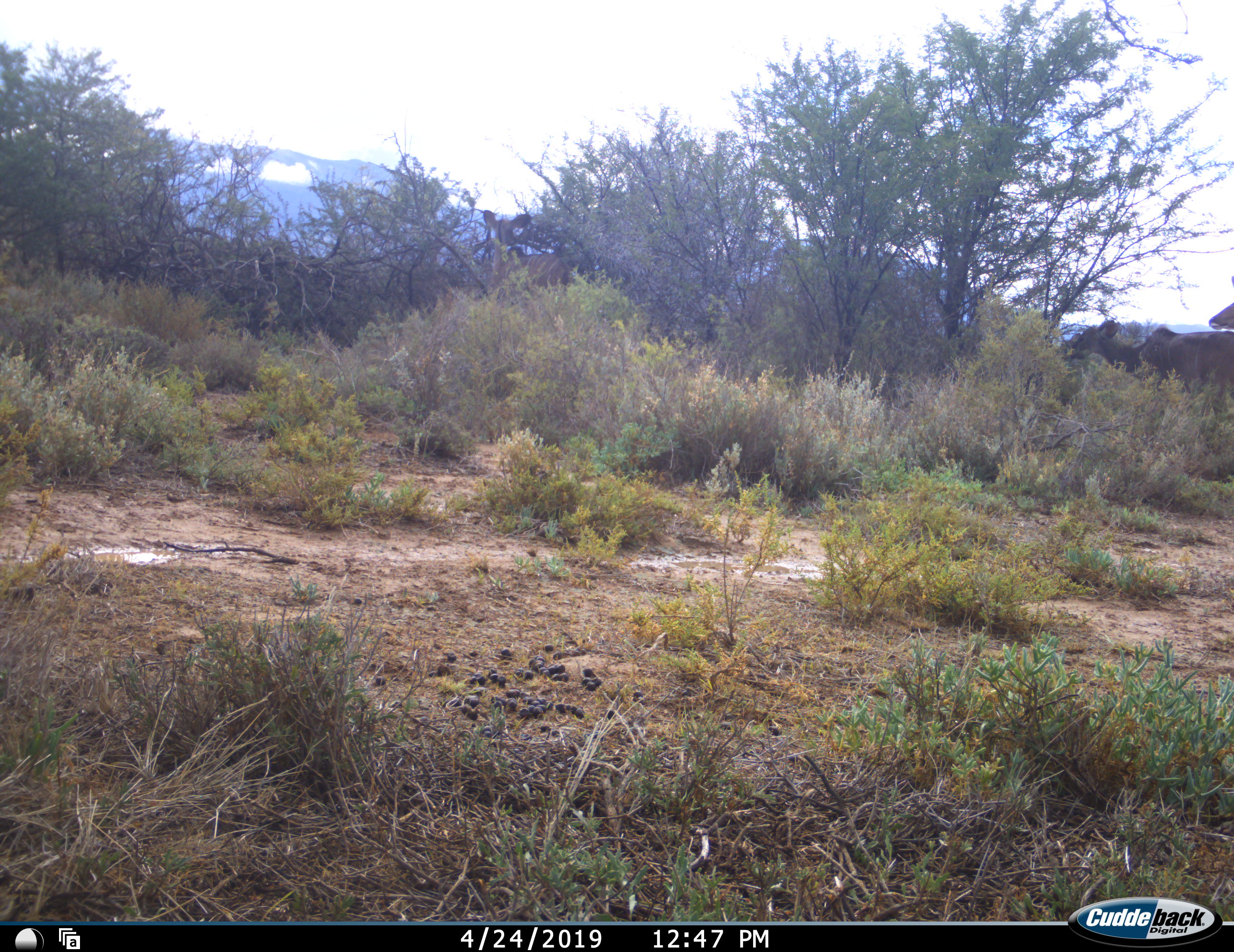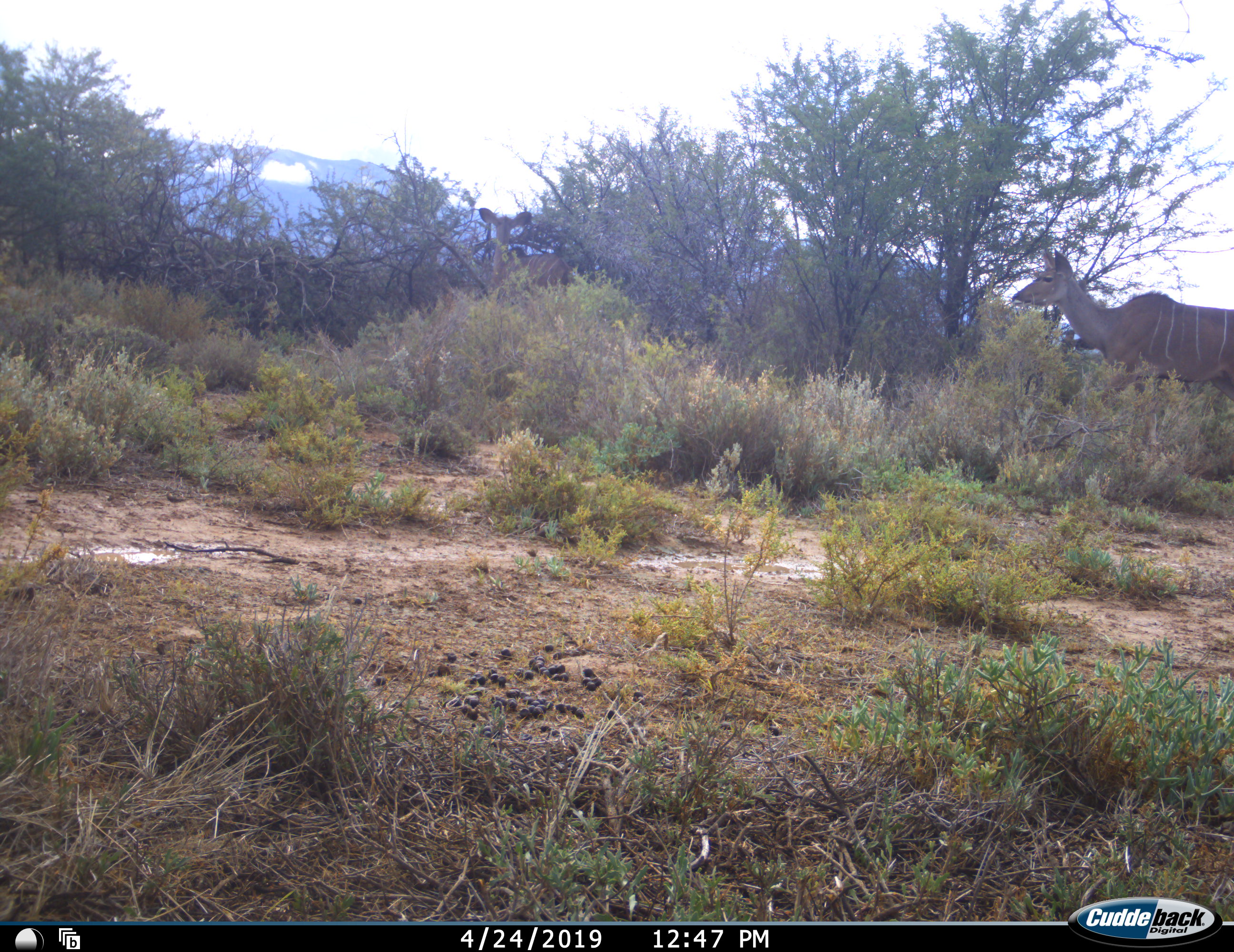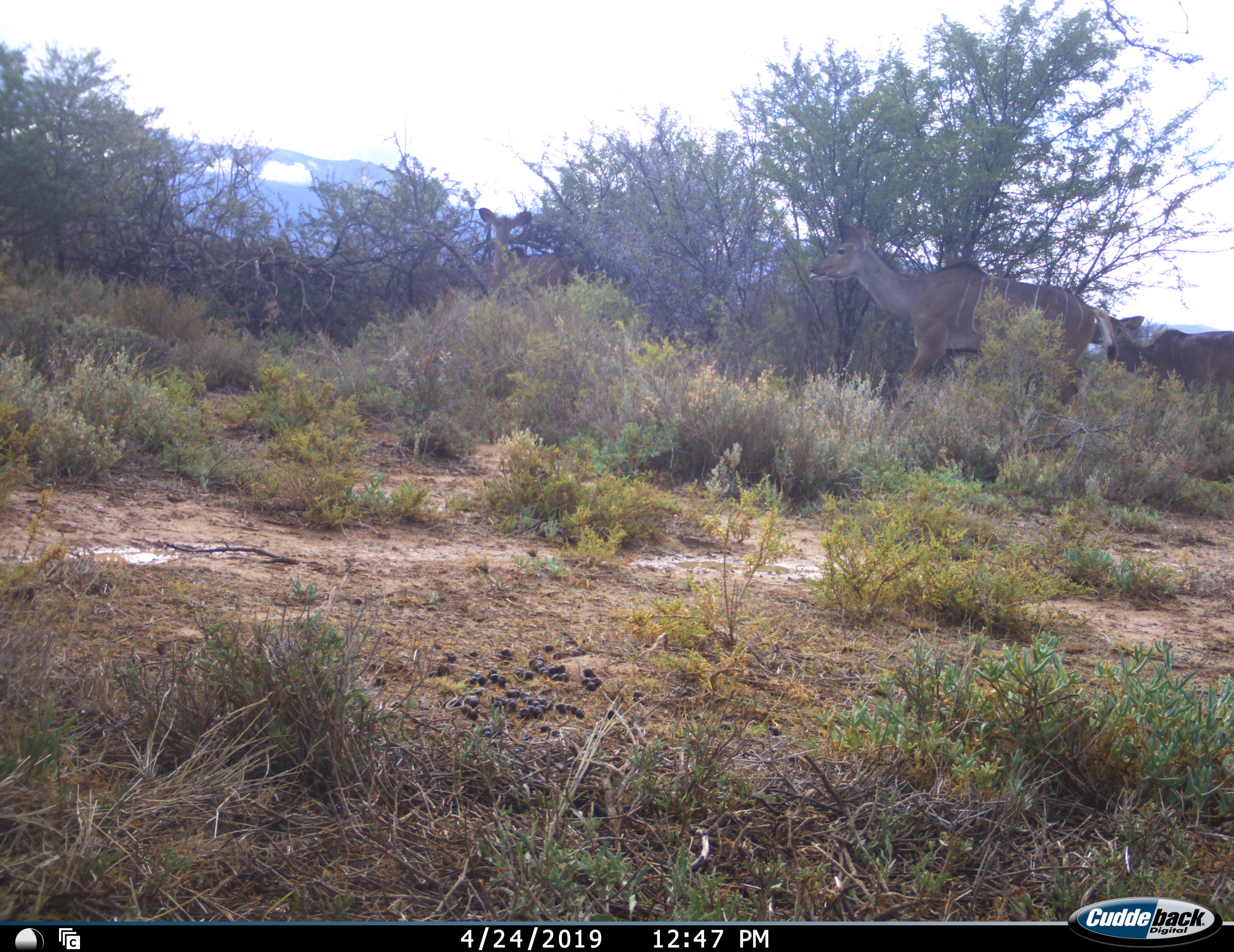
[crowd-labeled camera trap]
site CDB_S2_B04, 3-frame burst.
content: unidentified animal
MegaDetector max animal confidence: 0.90